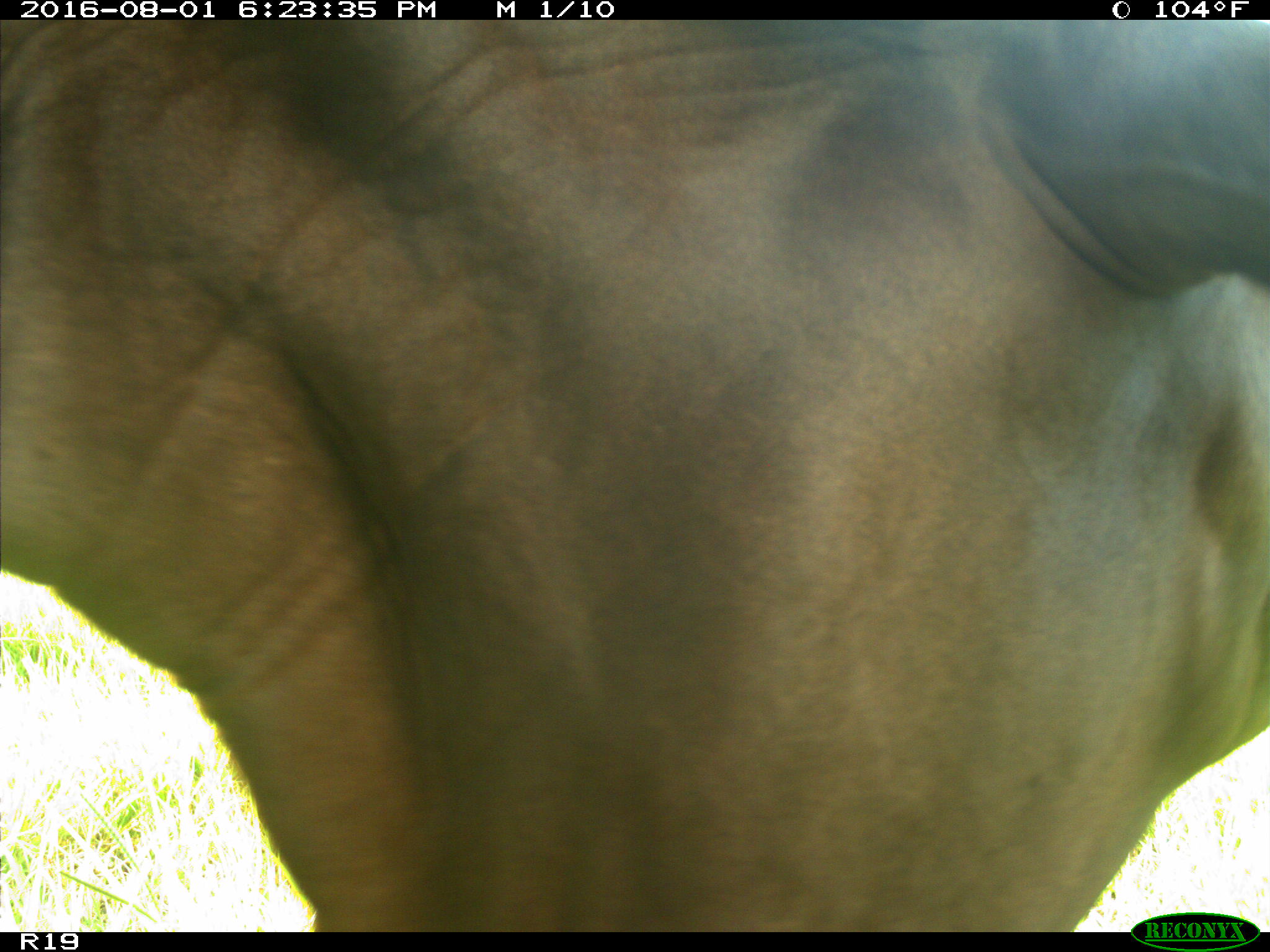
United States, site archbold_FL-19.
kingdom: Animalia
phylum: Chordata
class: Mammalia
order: Artiodactyla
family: Bovidae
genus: Bos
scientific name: Bos taurus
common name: domestic cow